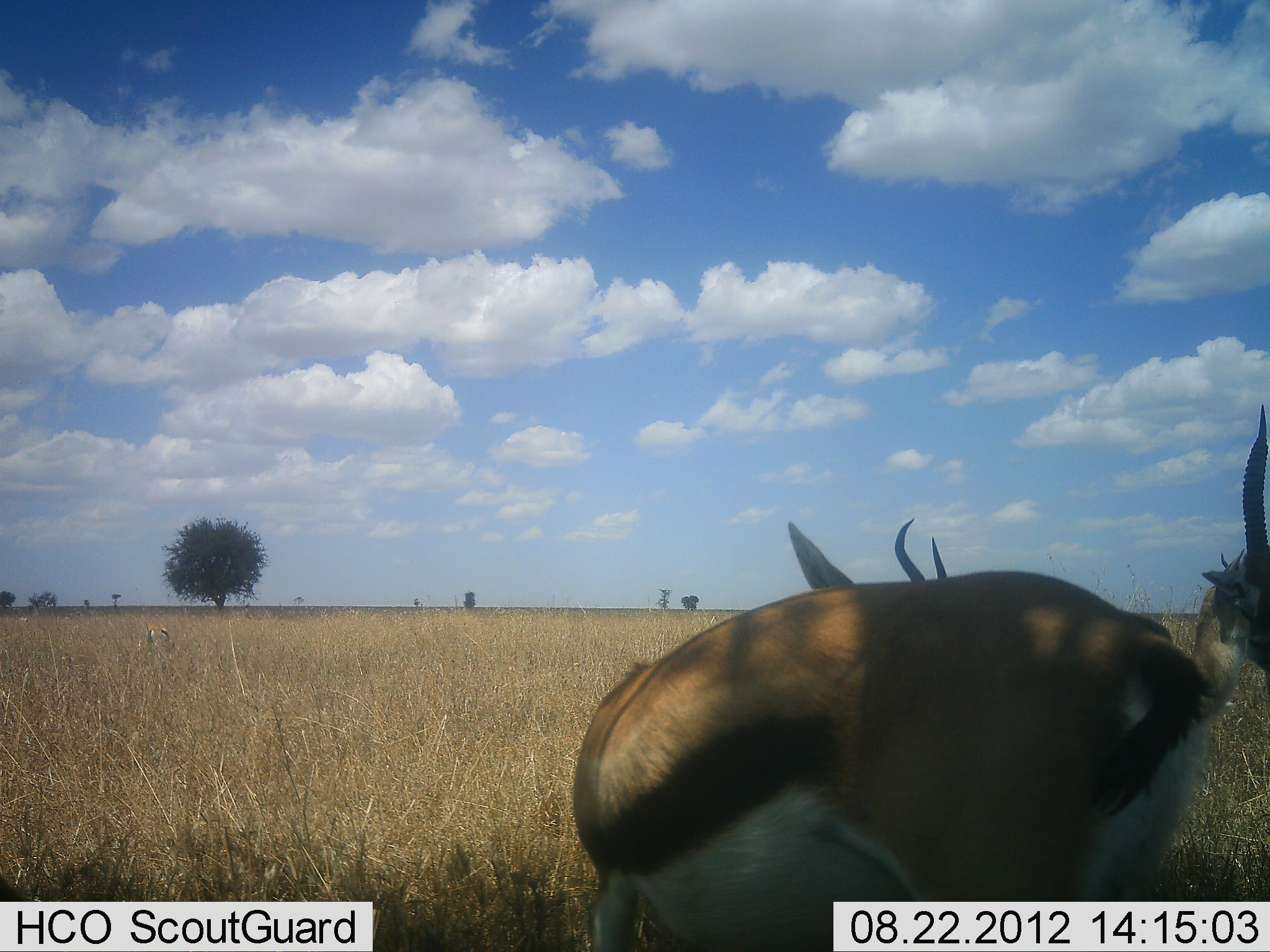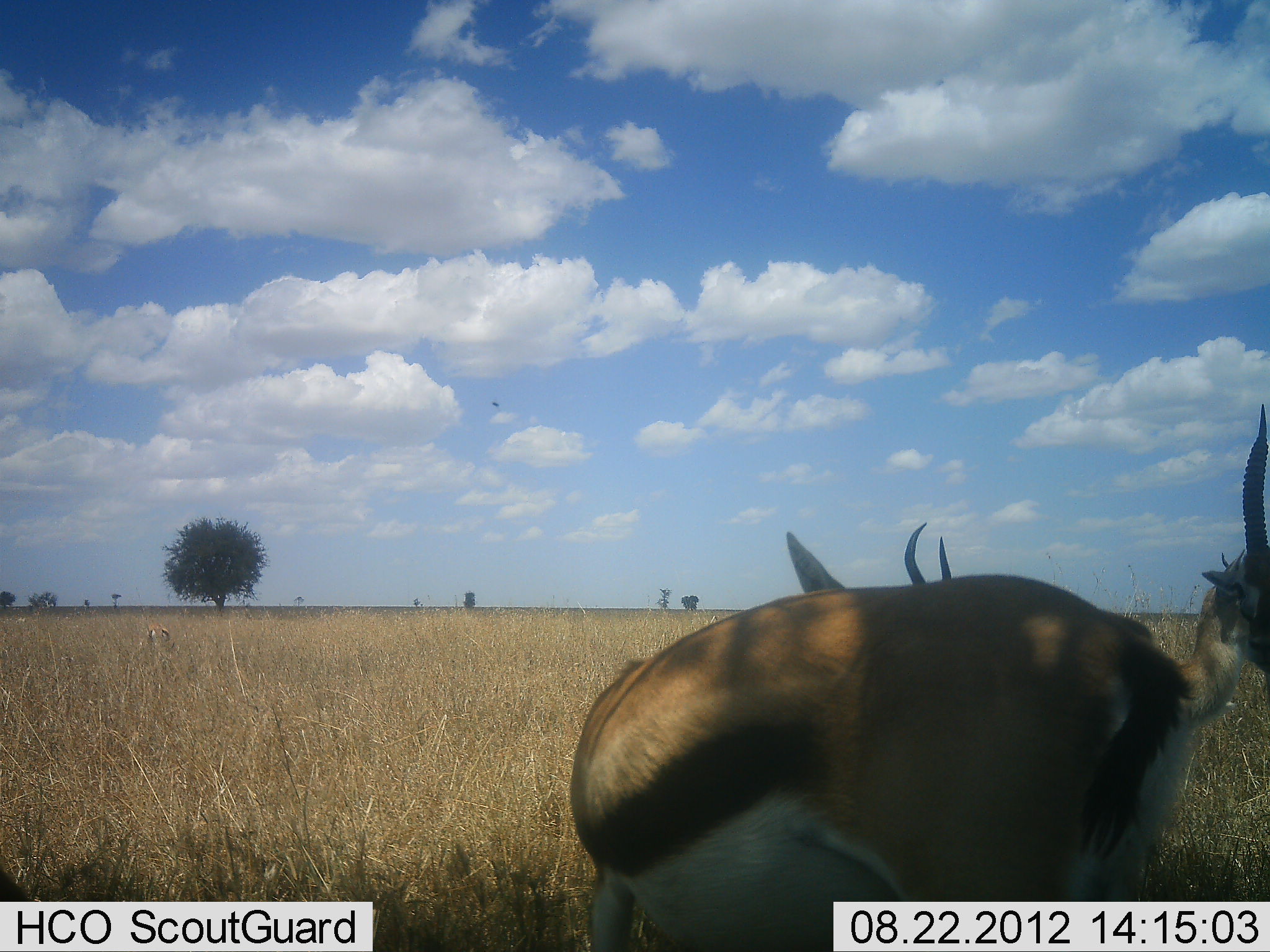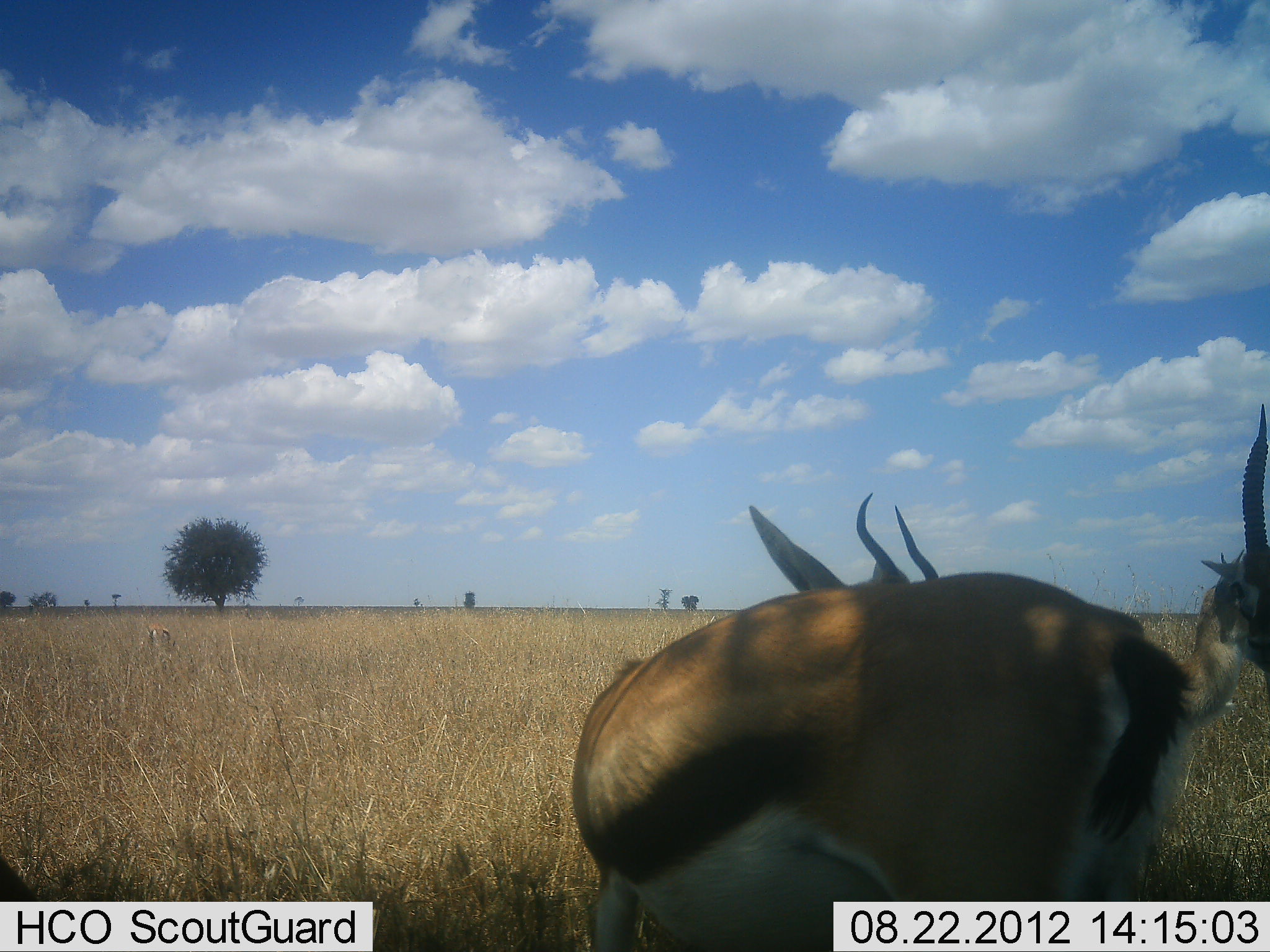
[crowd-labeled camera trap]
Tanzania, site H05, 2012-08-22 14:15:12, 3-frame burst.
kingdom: Animalia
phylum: Chordata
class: Mammalia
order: Artiodactyla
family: Bovidae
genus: Eudorcas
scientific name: Eudorcas thomsonii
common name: thomson's gazelle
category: gazellethomsons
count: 2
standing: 100%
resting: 18%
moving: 0%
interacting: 0%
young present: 0%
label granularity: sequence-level